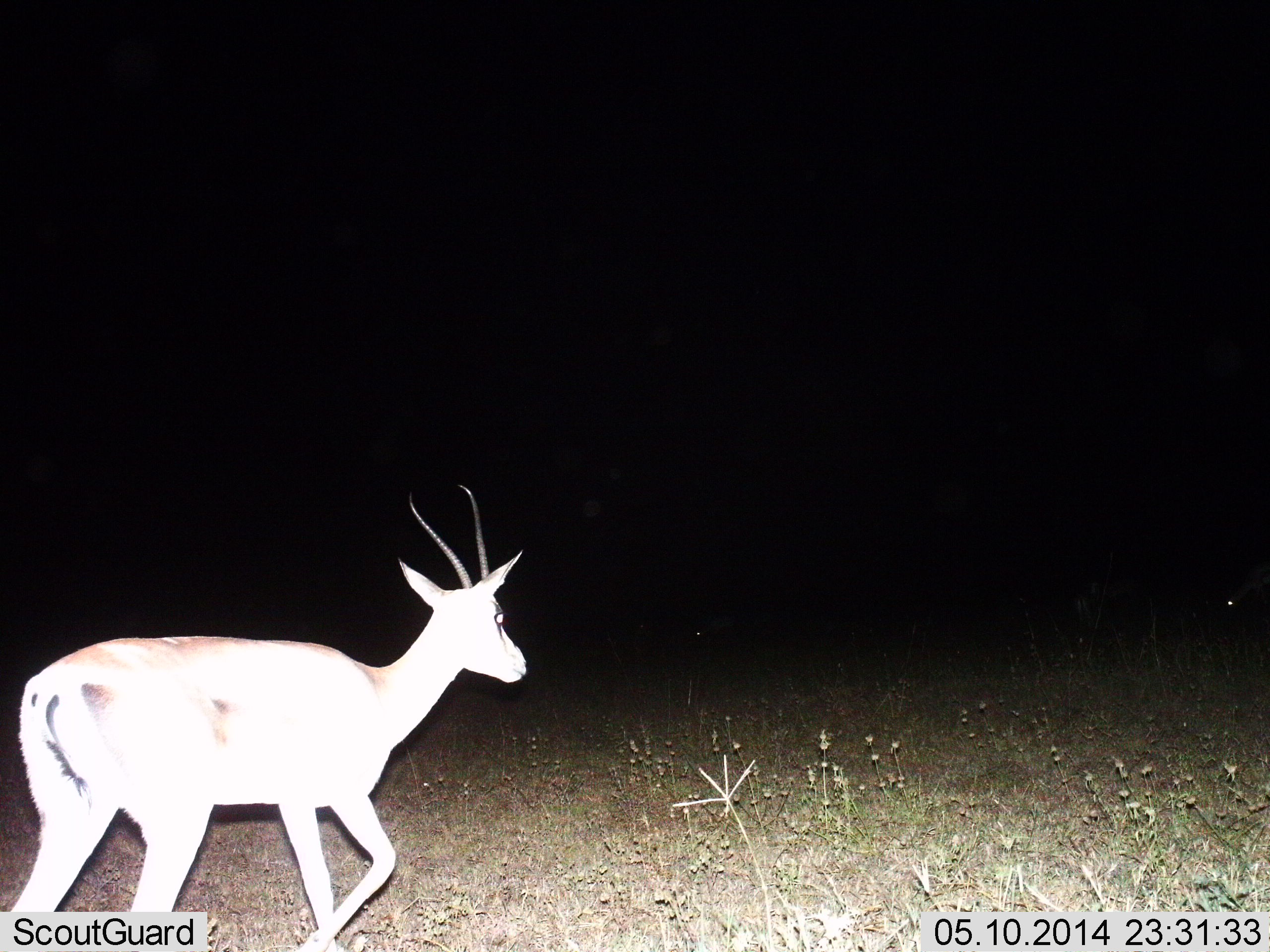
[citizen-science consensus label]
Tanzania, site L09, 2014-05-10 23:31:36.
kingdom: Animalia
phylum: Chordata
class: Mammalia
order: Artiodactyla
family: Bovidae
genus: Nanger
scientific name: Nanger granti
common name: grant's gazelle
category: gazellegrants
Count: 1.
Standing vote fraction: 10%.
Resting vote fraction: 0%.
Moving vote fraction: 90%.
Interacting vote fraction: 0%.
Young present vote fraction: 0%.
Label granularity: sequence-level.